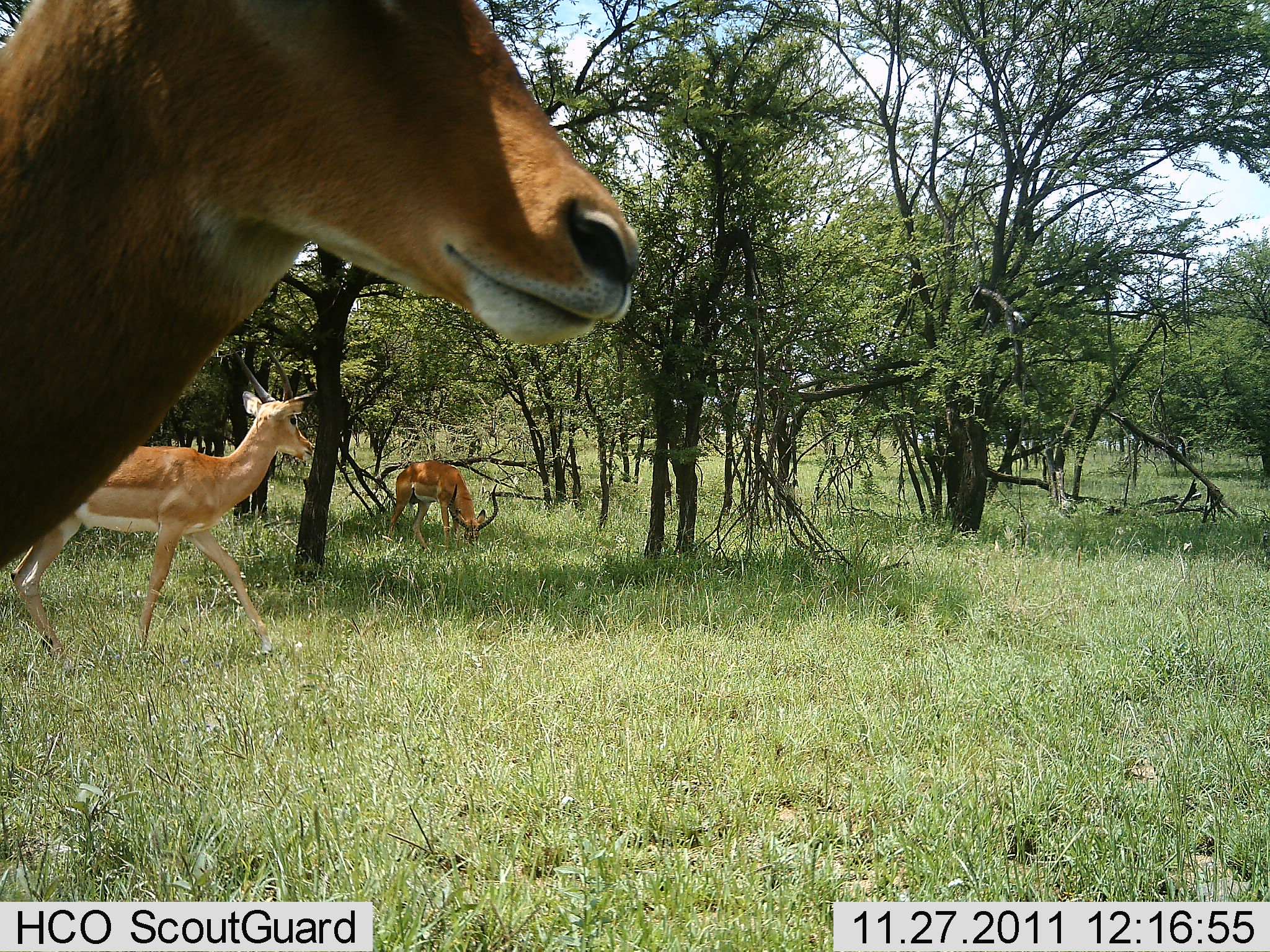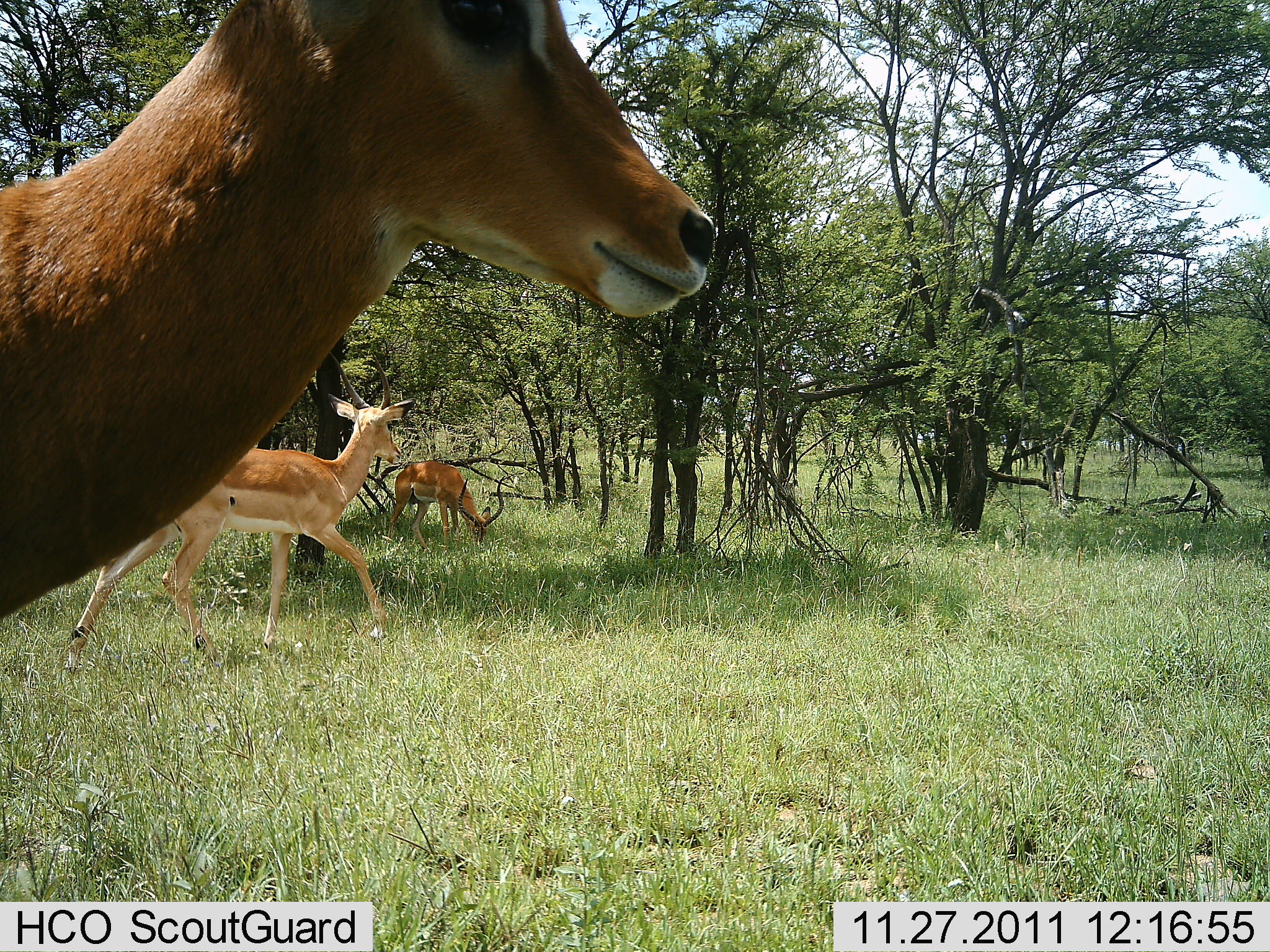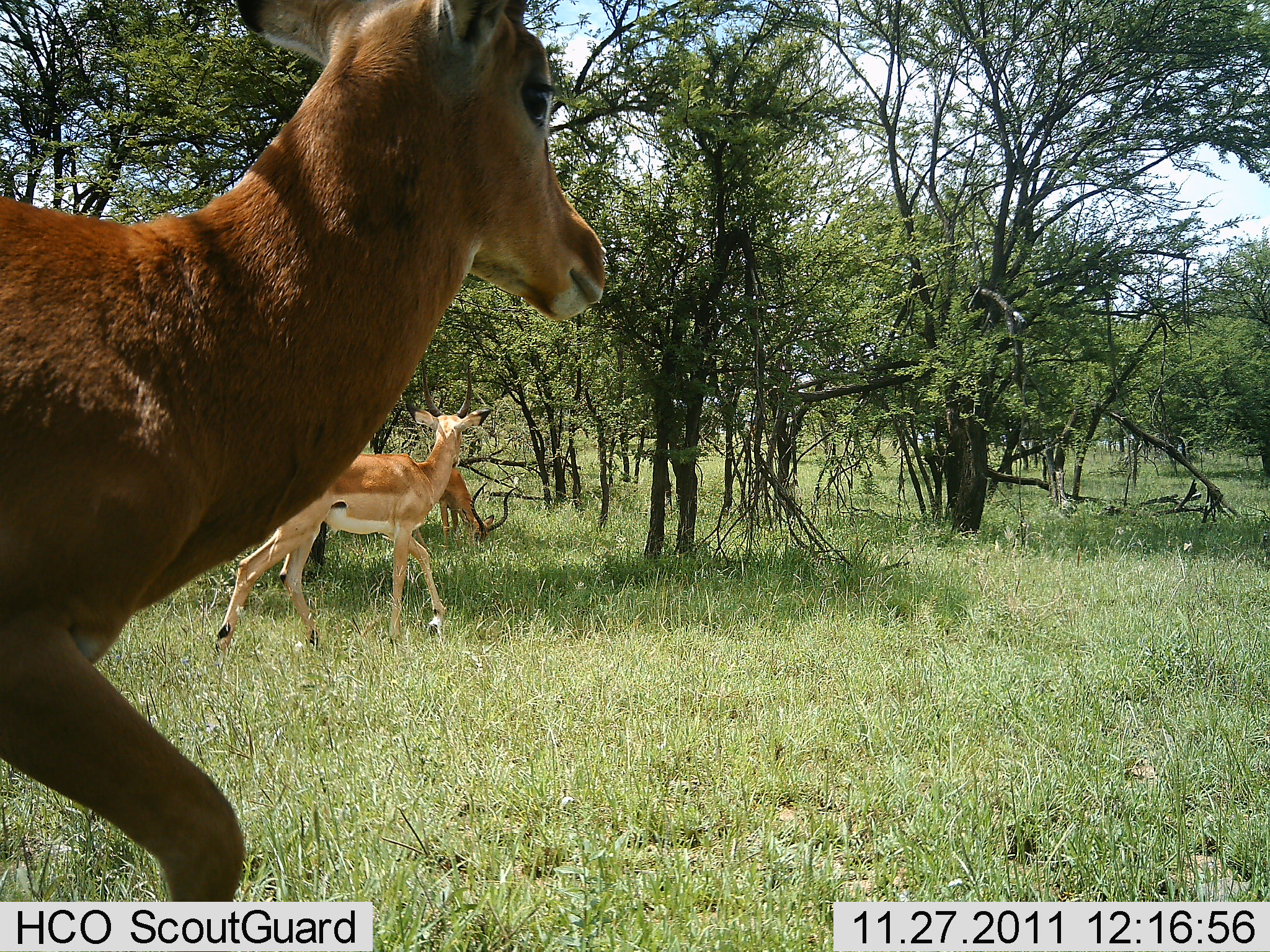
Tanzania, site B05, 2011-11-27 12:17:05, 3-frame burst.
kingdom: Animalia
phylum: Chordata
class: Mammalia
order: Artiodactyla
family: Bovidae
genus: Aepyceros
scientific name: Aepyceros melampus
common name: impala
Impala (Aepyceros melampus), count 3. Behavior (volunteer vote fractions): standing 17%, resting 0%, moving 92%, interacting 0%. Young present (vote fraction): 0%. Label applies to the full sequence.